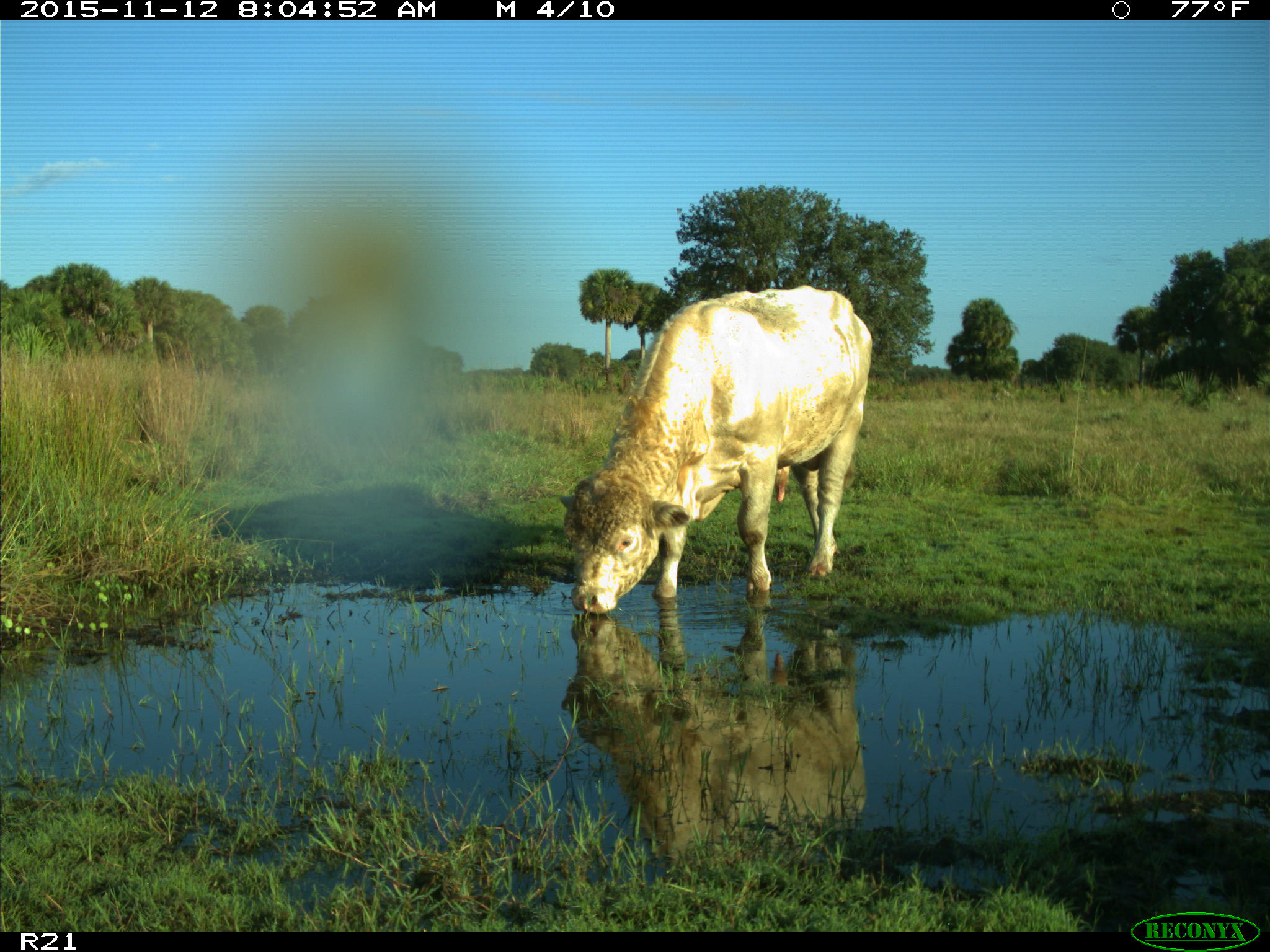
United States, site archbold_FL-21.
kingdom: Animalia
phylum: Chordata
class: Mammalia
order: Artiodactyla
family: Bovidae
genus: Bos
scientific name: Bos taurus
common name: domestic cow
Bos taurus (domestic cow).